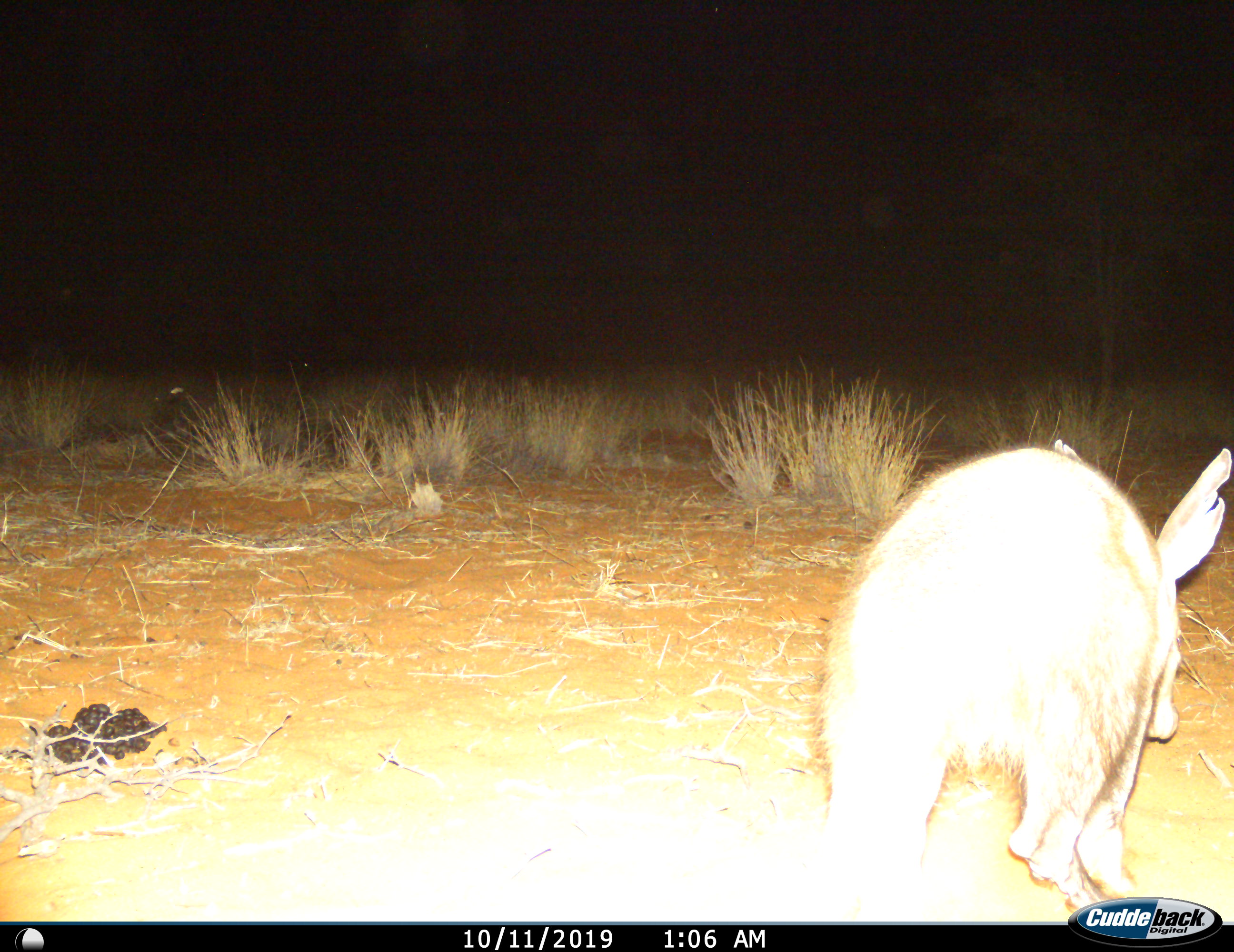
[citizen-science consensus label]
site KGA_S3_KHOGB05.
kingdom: Animalia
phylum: Chordata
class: Mammalia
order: Tubulidentata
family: Orycteropodidae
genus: Orycteropus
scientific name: Orycteropus afer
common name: aardvark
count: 1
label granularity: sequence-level